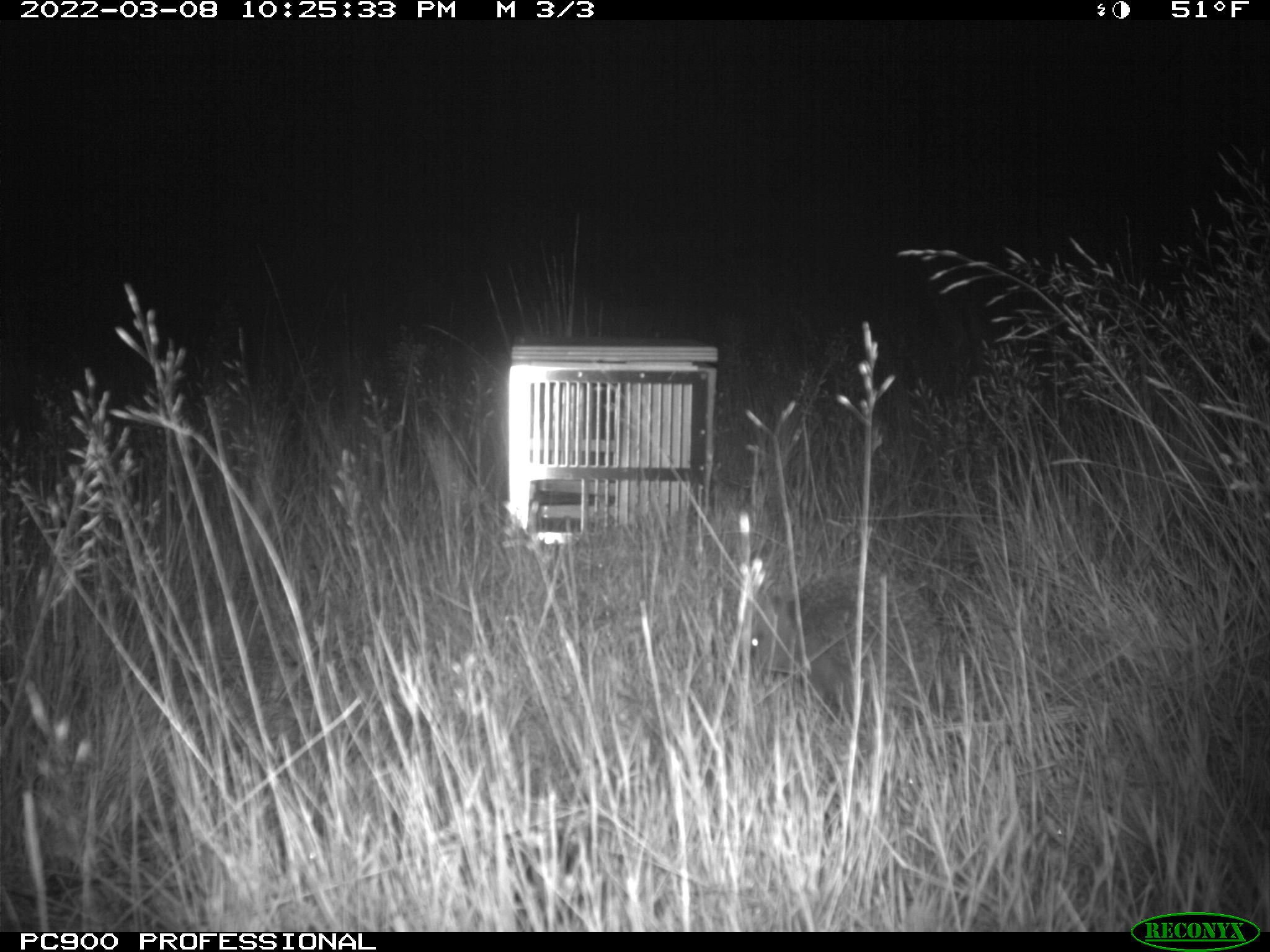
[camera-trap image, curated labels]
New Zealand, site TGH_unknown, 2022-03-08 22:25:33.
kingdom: Animalia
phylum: Chordata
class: Mammalia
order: Eulipotyphla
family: Erinaceidae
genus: Erinaceus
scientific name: Erinaceus europaeus europaeus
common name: european hedgehog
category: hedgehog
Hedgehog (european hedgehog) (Erinaceus europaeus europaeus).